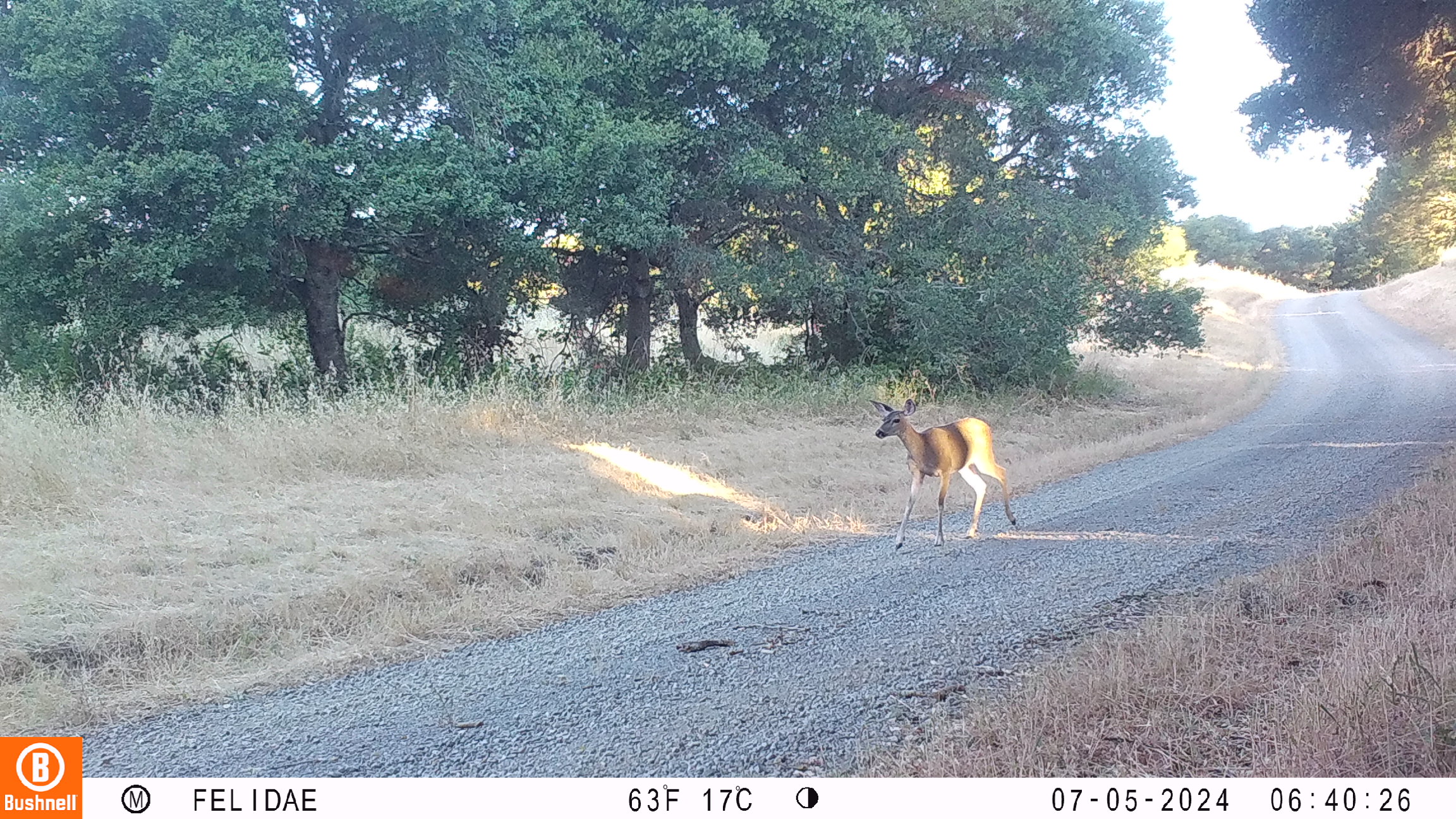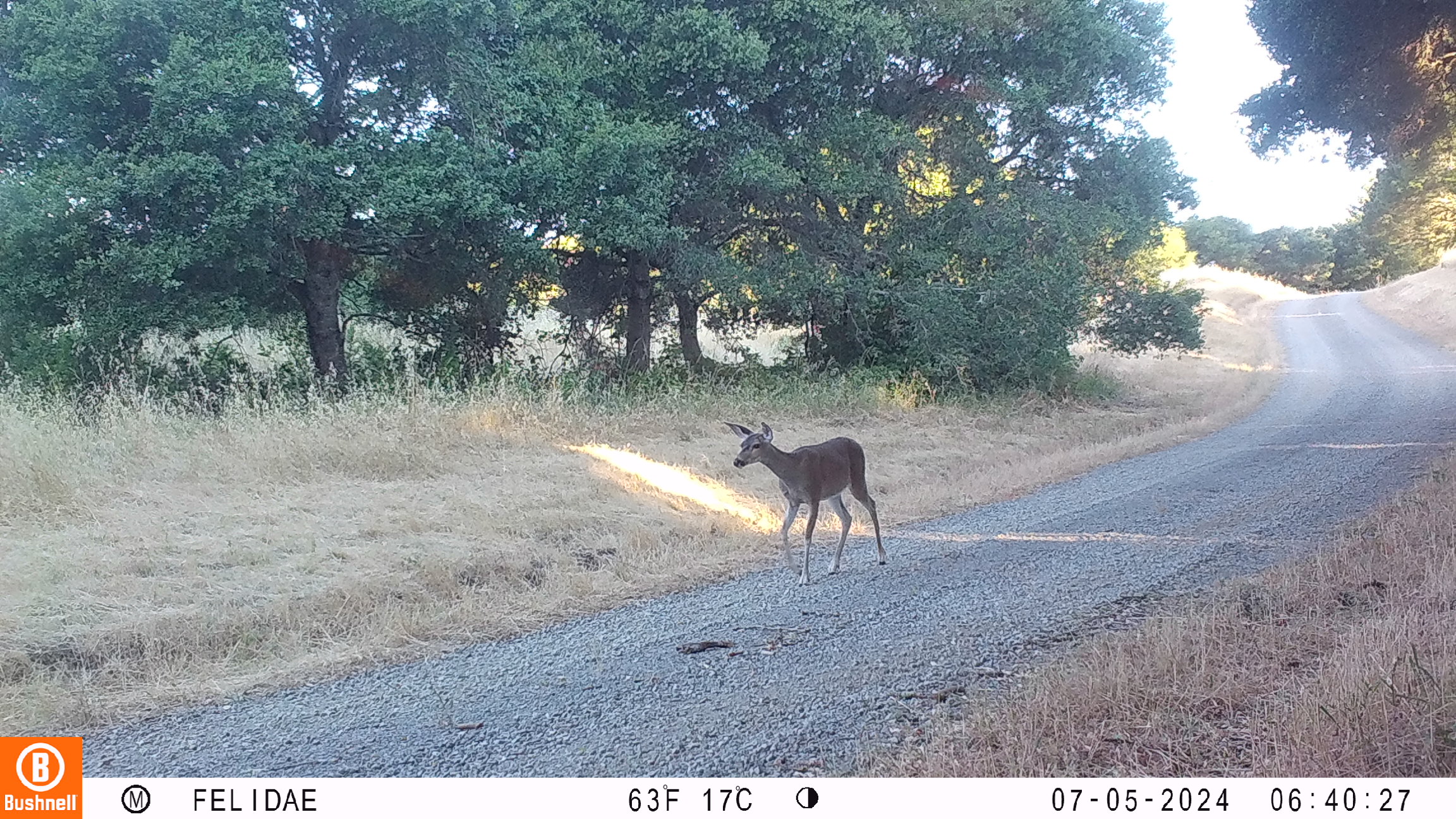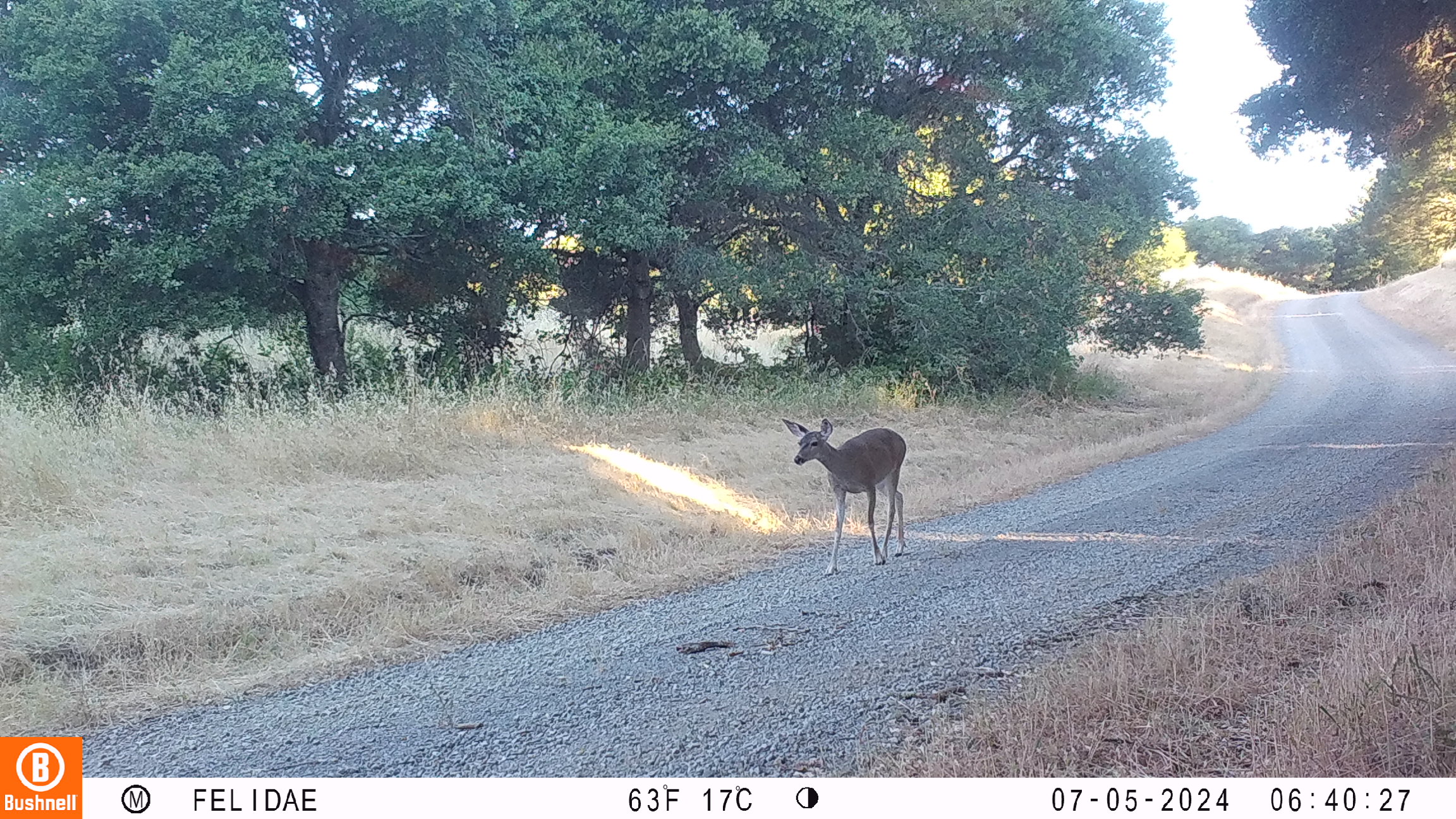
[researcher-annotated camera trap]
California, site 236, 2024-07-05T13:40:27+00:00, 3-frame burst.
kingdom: Animalia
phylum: Chordata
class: Mammalia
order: Artiodactyla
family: Cervidae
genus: Odocoileus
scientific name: Odocoileus hemionus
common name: mule deer